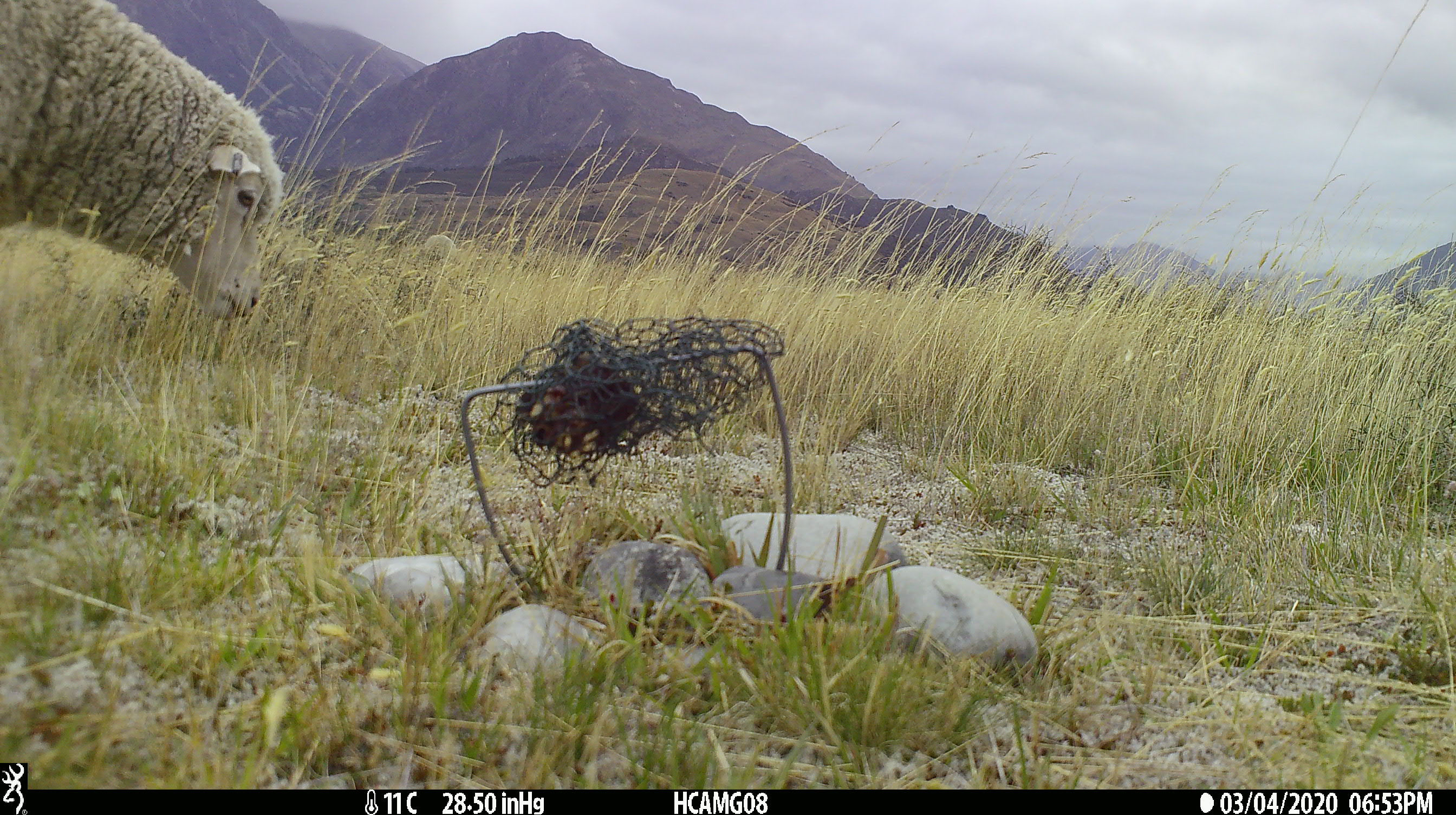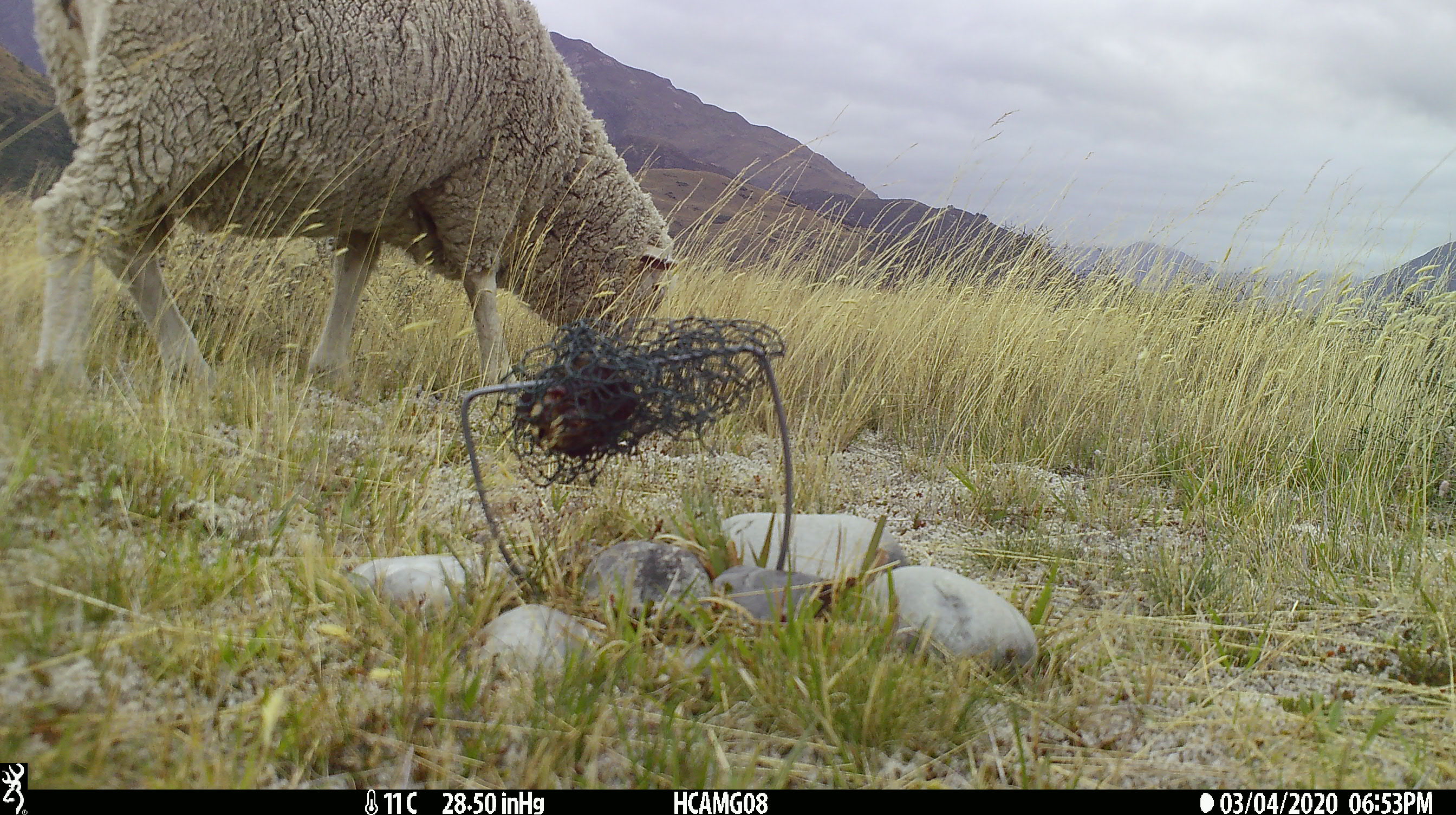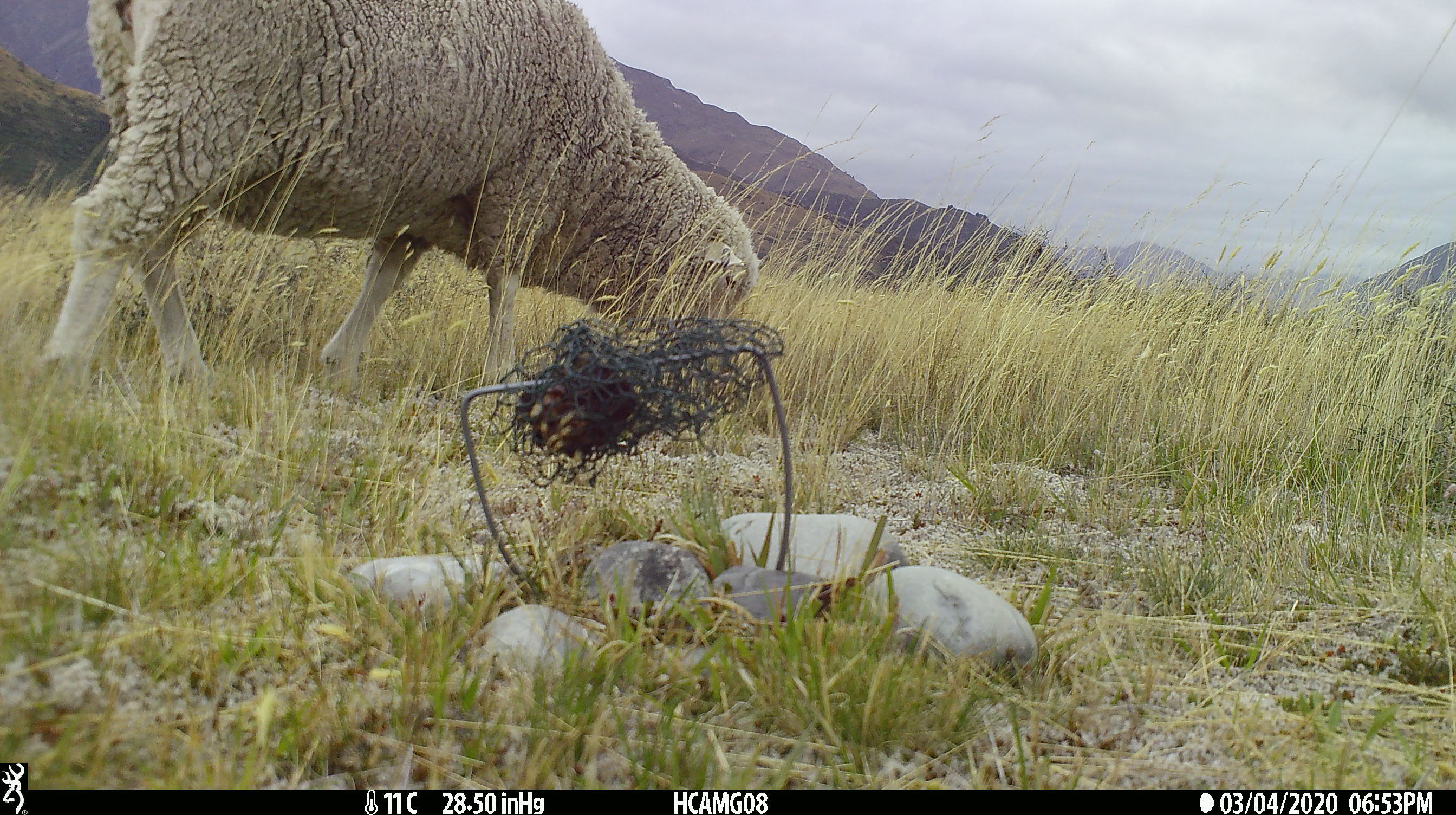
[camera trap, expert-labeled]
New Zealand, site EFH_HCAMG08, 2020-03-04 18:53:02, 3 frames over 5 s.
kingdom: Animalia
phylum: Chordata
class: Mammalia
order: Artiodactyla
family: Bovidae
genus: Ovis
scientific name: Ovis aries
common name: domestic sheep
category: sheep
Sheep (domestic sheep) (Ovis aries).